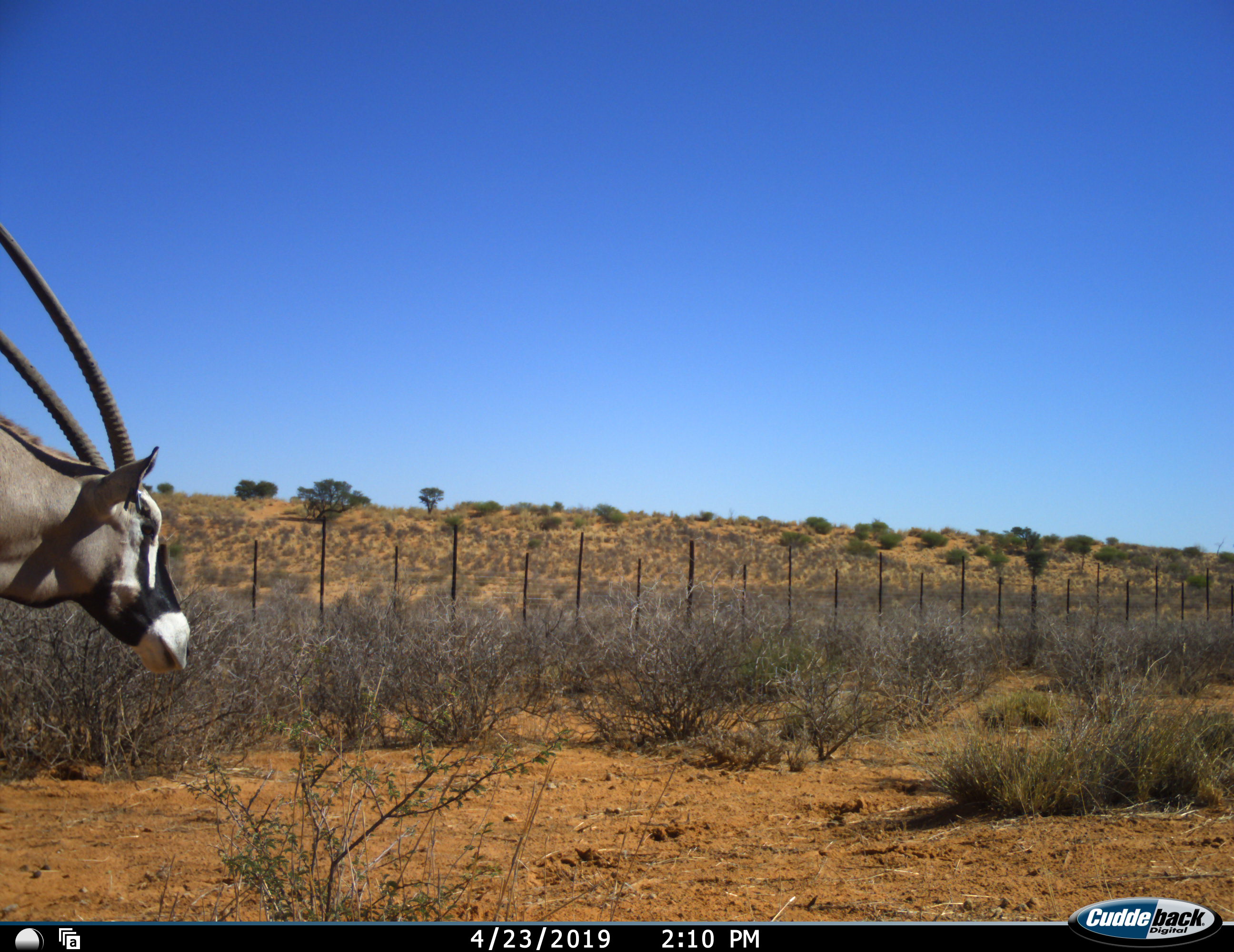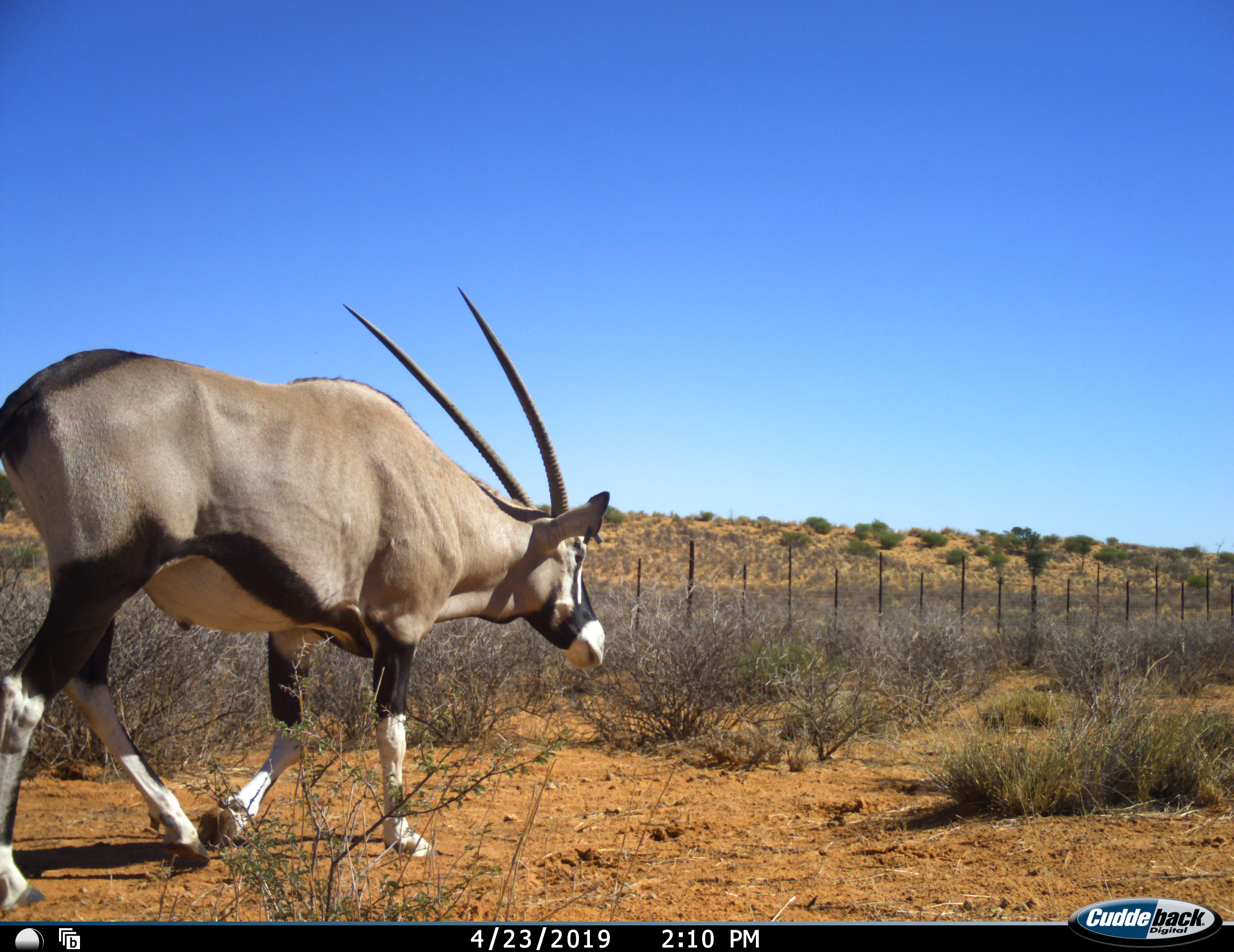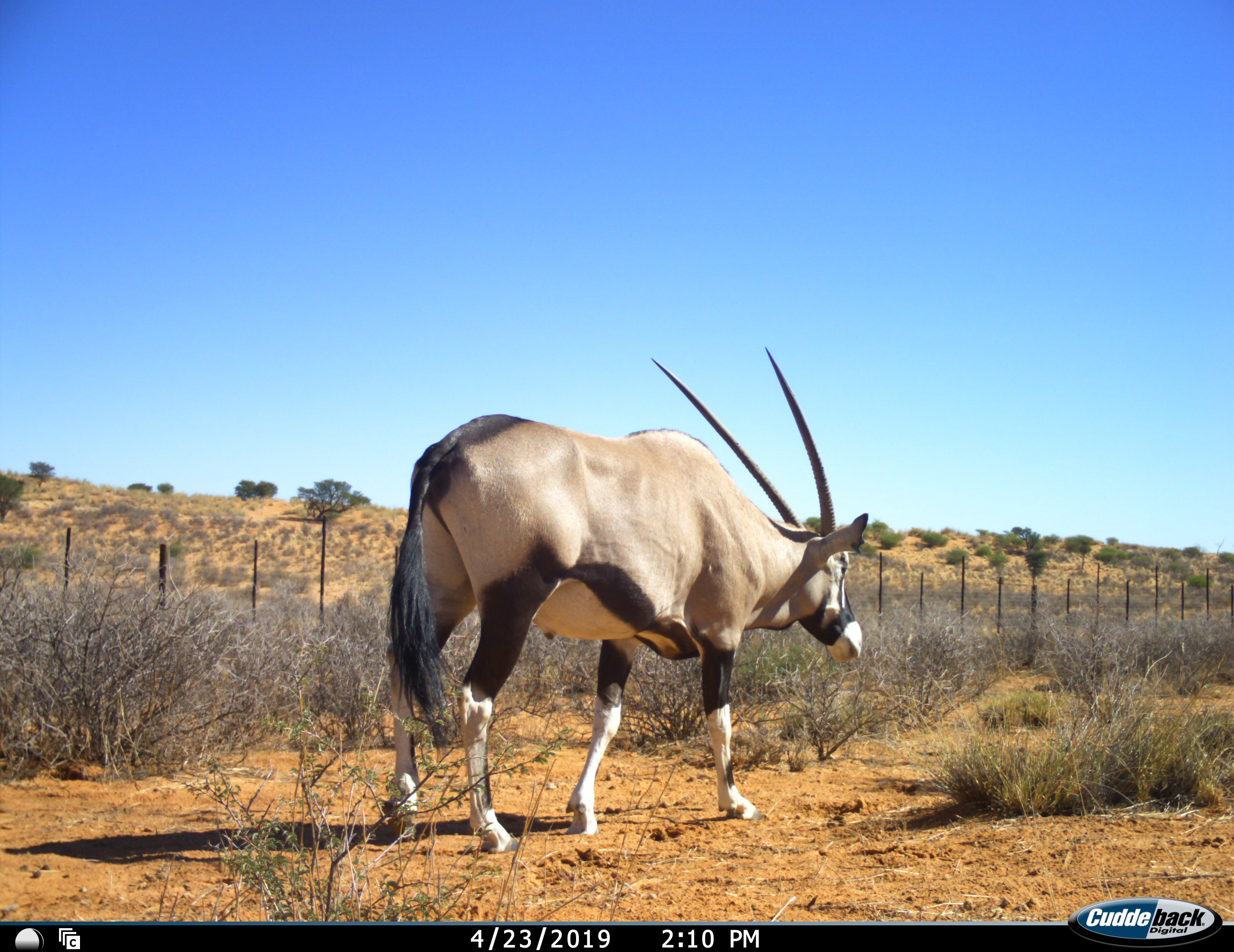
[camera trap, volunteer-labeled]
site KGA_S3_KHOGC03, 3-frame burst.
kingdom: Animalia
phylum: Chordata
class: Mammalia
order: Artiodactyla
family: Bovidae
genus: Oryx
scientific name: Oryx gazella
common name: gemsbok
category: oryx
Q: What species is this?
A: Oryx (gemsbok) (Oryx gazella).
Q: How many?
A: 1.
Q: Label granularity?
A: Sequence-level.